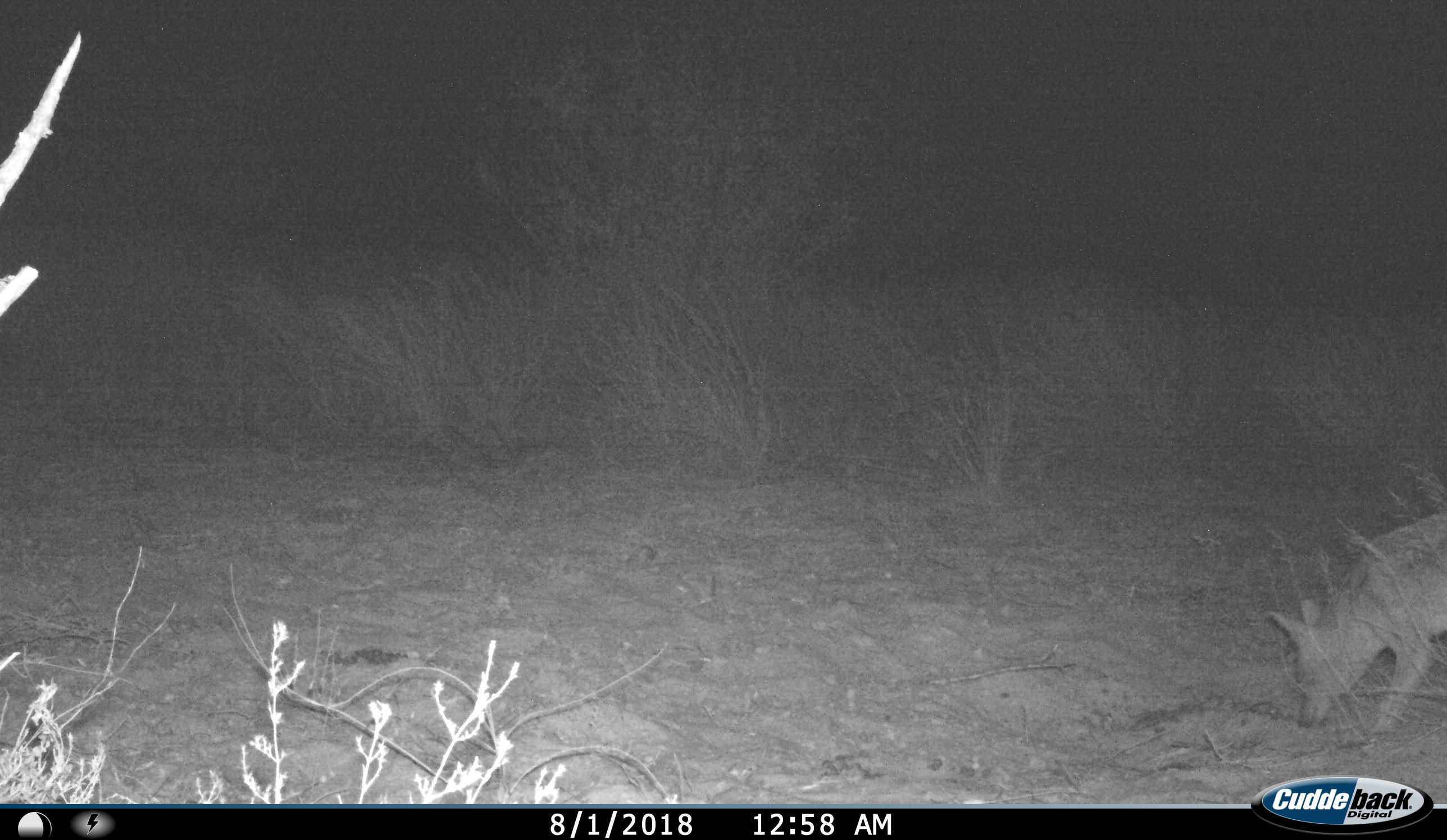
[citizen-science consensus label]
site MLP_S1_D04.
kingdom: Animalia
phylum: Chordata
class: Mammalia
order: Carnivora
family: Canidae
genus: Lupulella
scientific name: Lupulella mesomelas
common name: black-backed jackal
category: jackalblackbacked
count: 1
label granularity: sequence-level